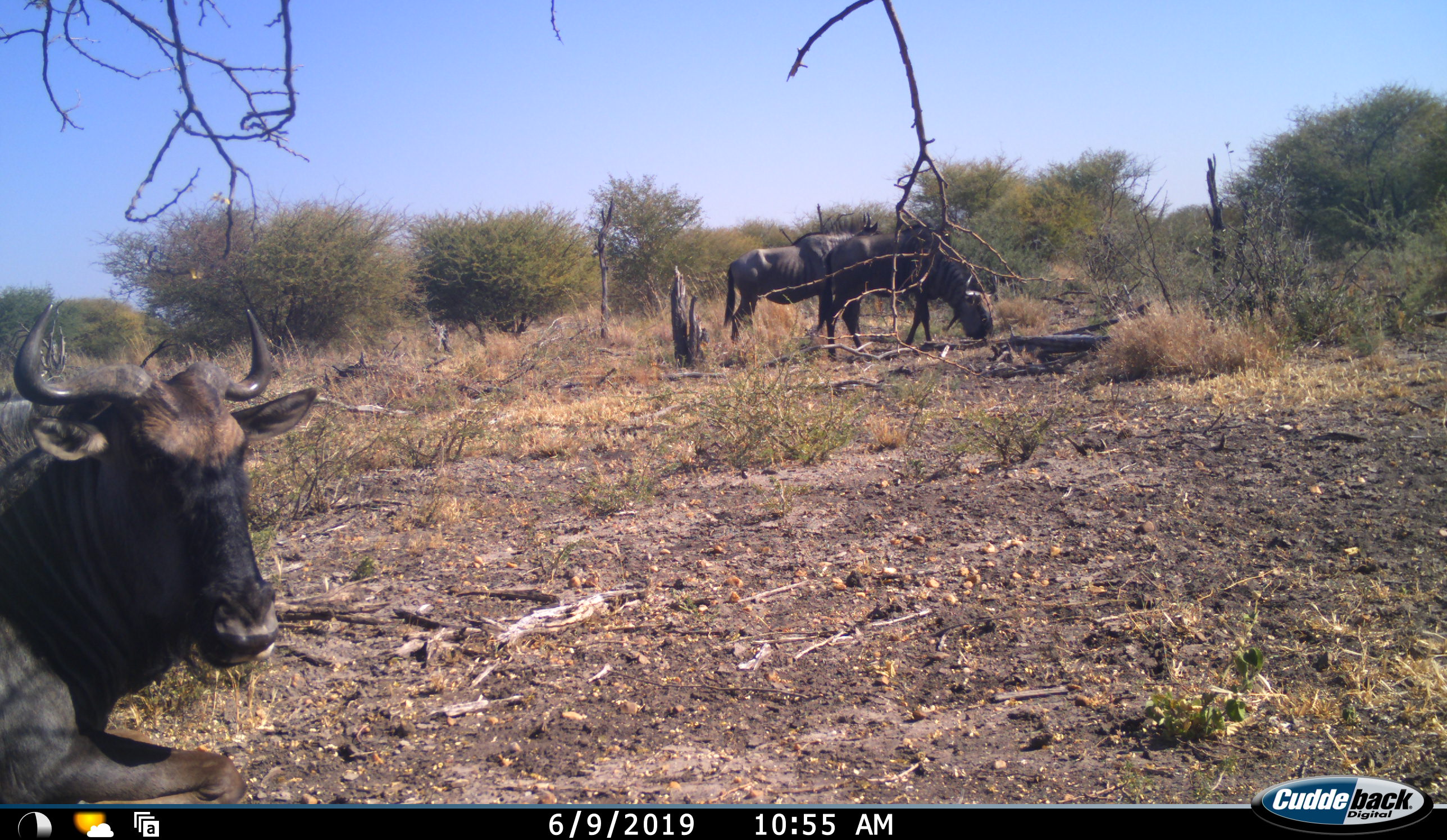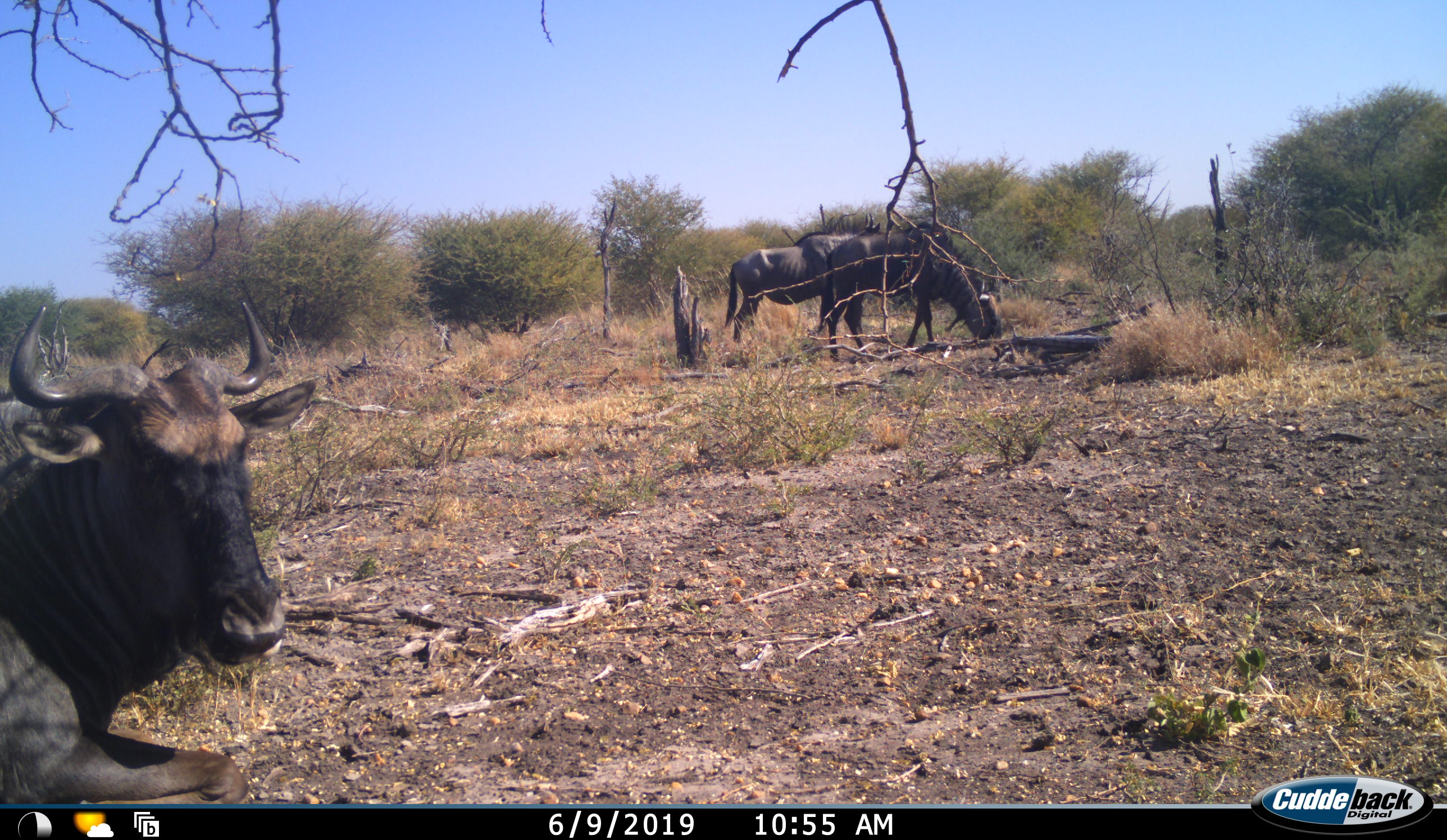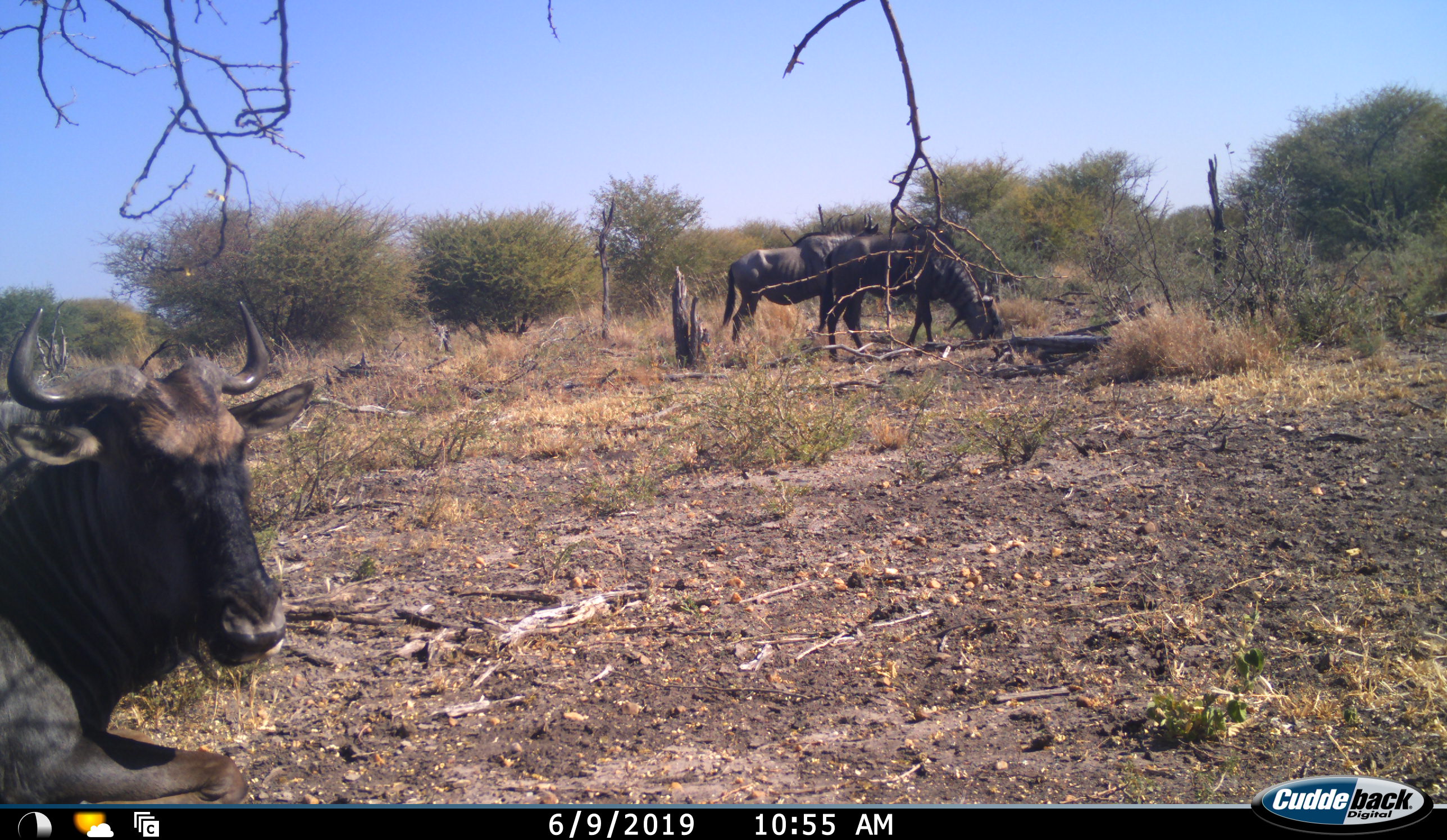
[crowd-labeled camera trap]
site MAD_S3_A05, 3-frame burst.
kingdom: Animalia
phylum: Chordata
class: Mammalia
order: Artiodactyla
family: Bovidae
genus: Connochaetes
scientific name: Connochaetes taurinus taurinus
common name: blue wildebeest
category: wildebeestblue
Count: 3.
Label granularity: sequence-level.